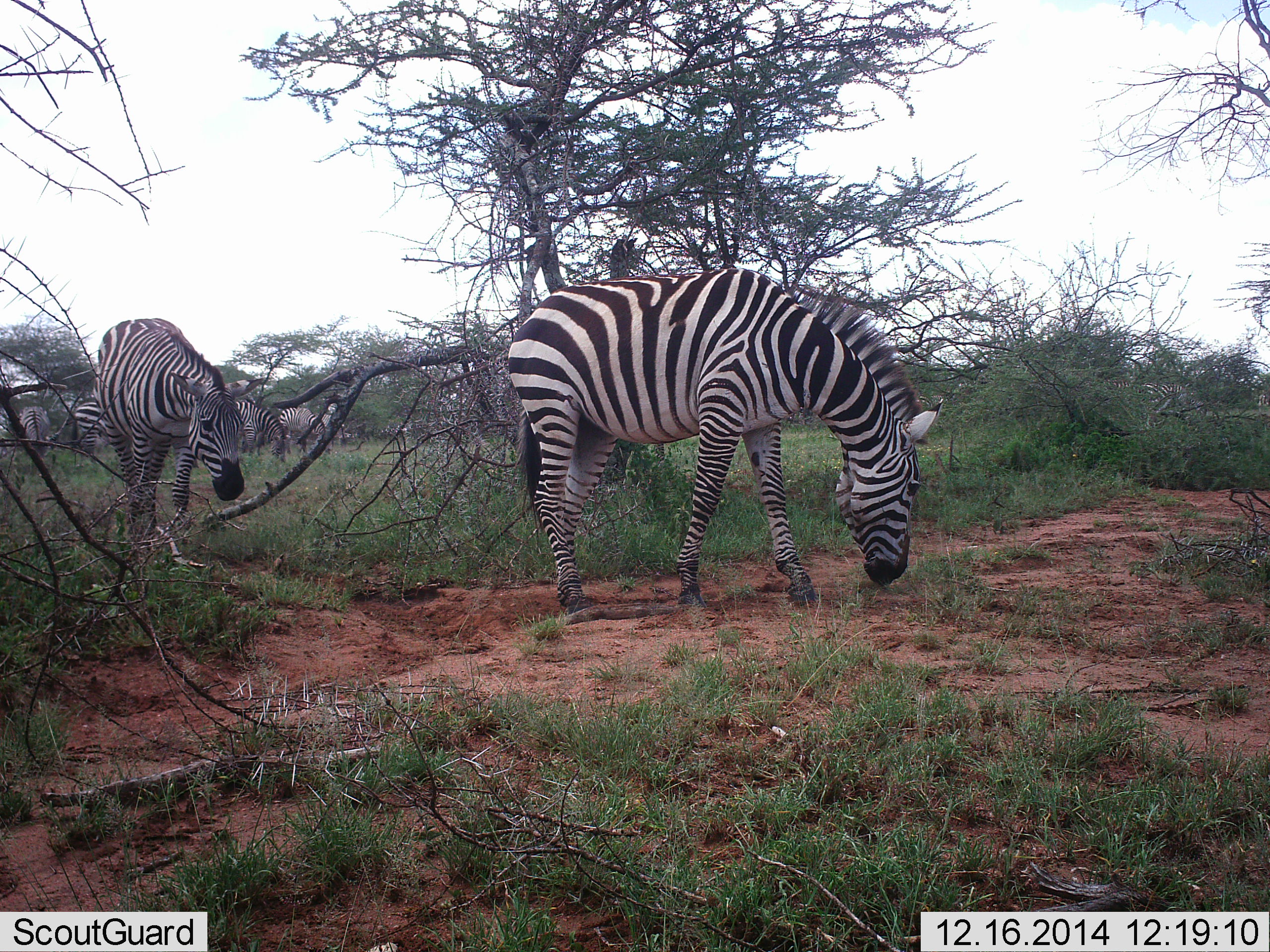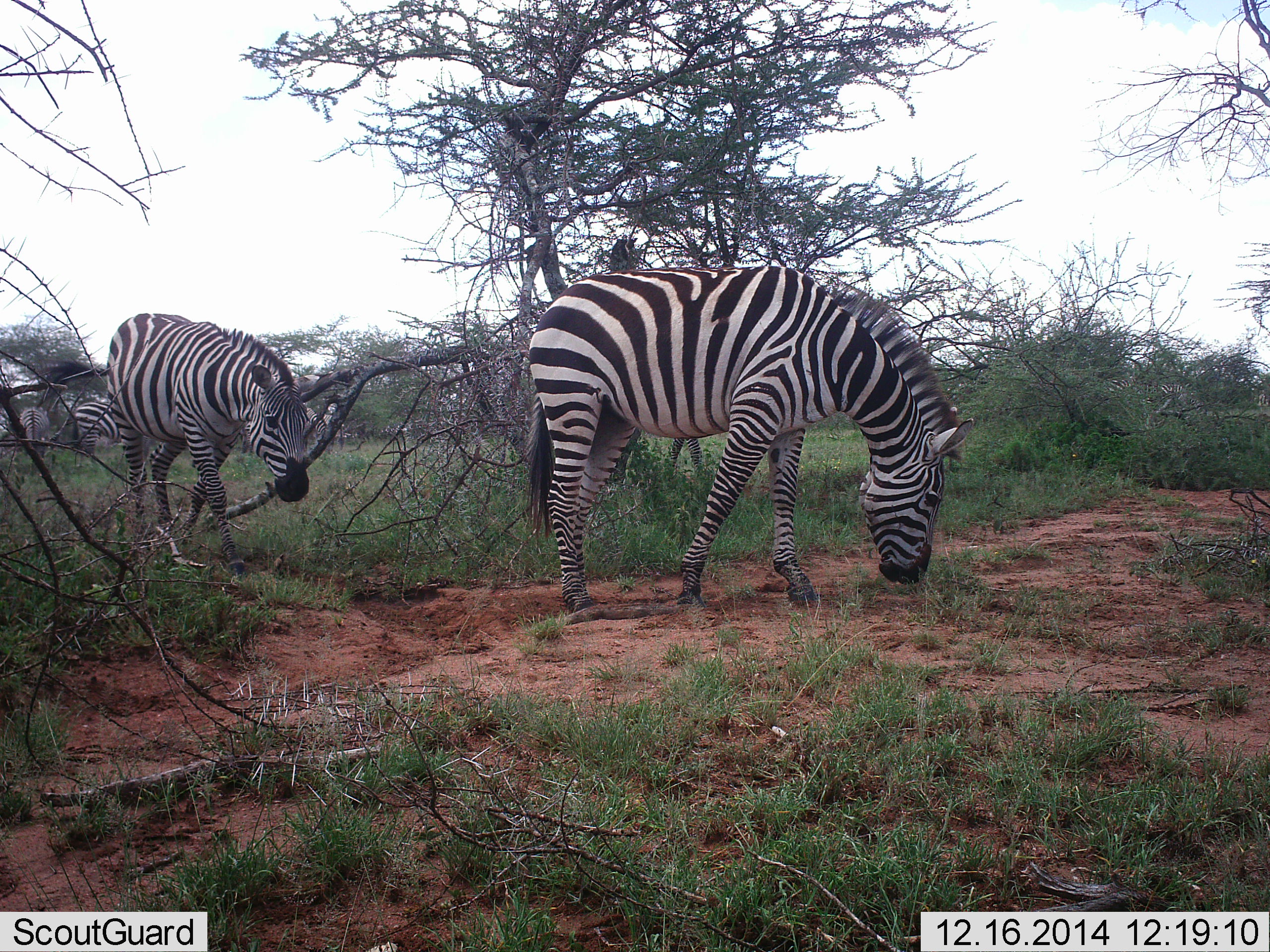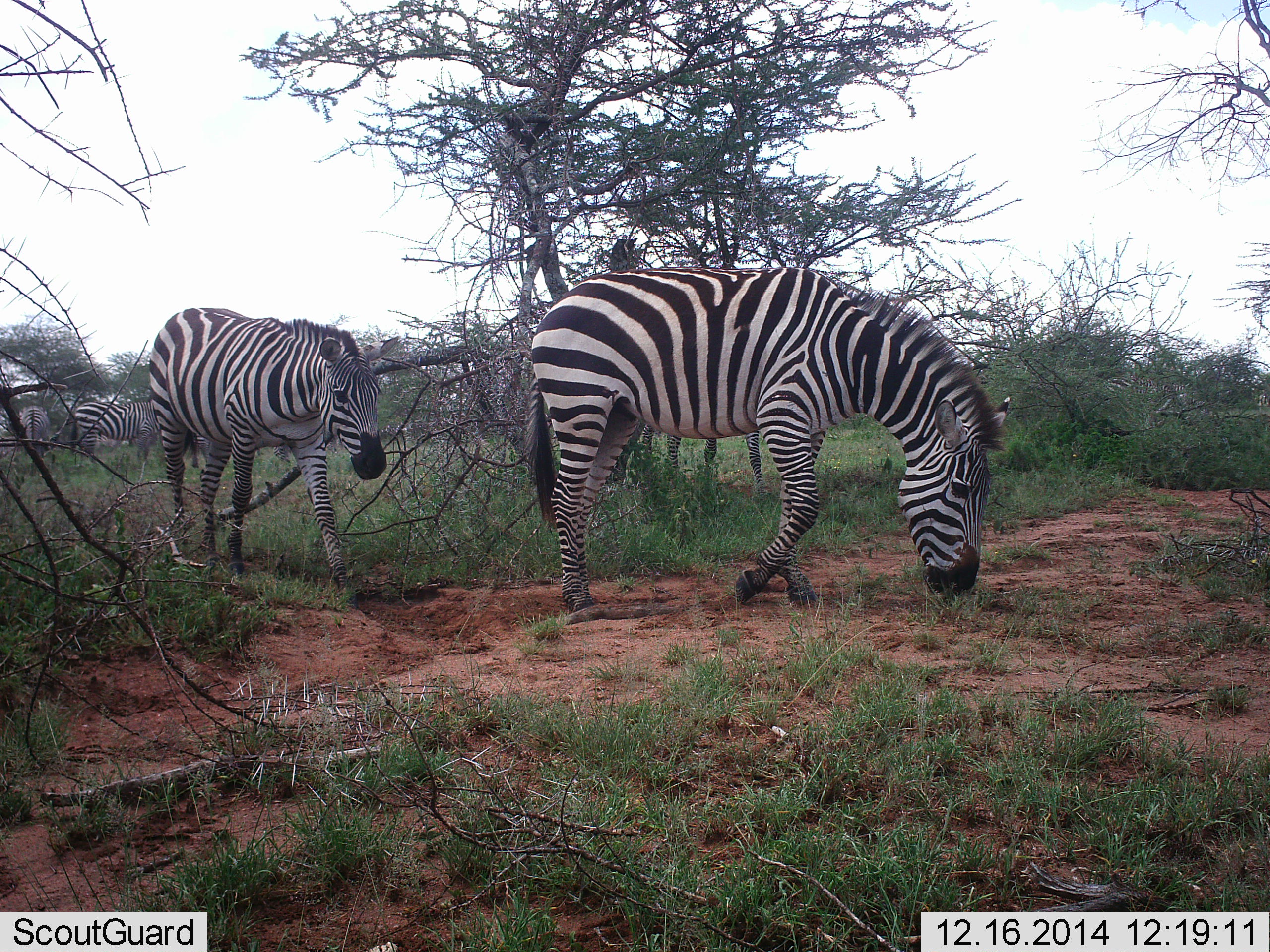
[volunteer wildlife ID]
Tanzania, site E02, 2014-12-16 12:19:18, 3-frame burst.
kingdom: Animalia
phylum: Chordata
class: Mammalia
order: Perissodactyla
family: Equidae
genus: Equus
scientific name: Equus quagga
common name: plains zebra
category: zebra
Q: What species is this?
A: Zebra (plains zebra) (Equus quagga).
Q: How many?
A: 3.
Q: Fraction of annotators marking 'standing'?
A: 20%.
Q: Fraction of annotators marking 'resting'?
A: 0%.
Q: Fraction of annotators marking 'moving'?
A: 80%.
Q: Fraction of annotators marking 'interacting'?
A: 0%.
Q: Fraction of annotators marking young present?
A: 0%.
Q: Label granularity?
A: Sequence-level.